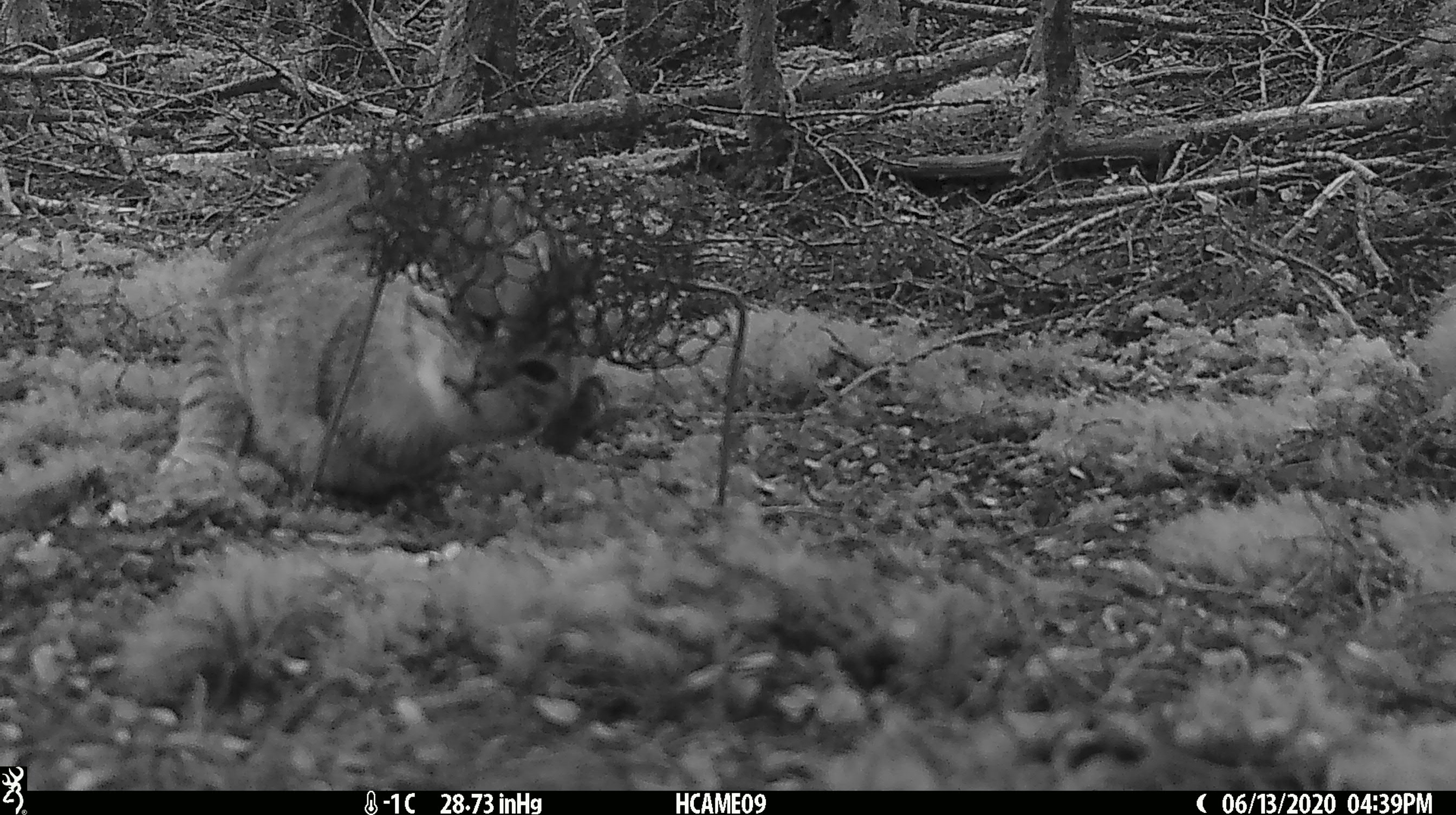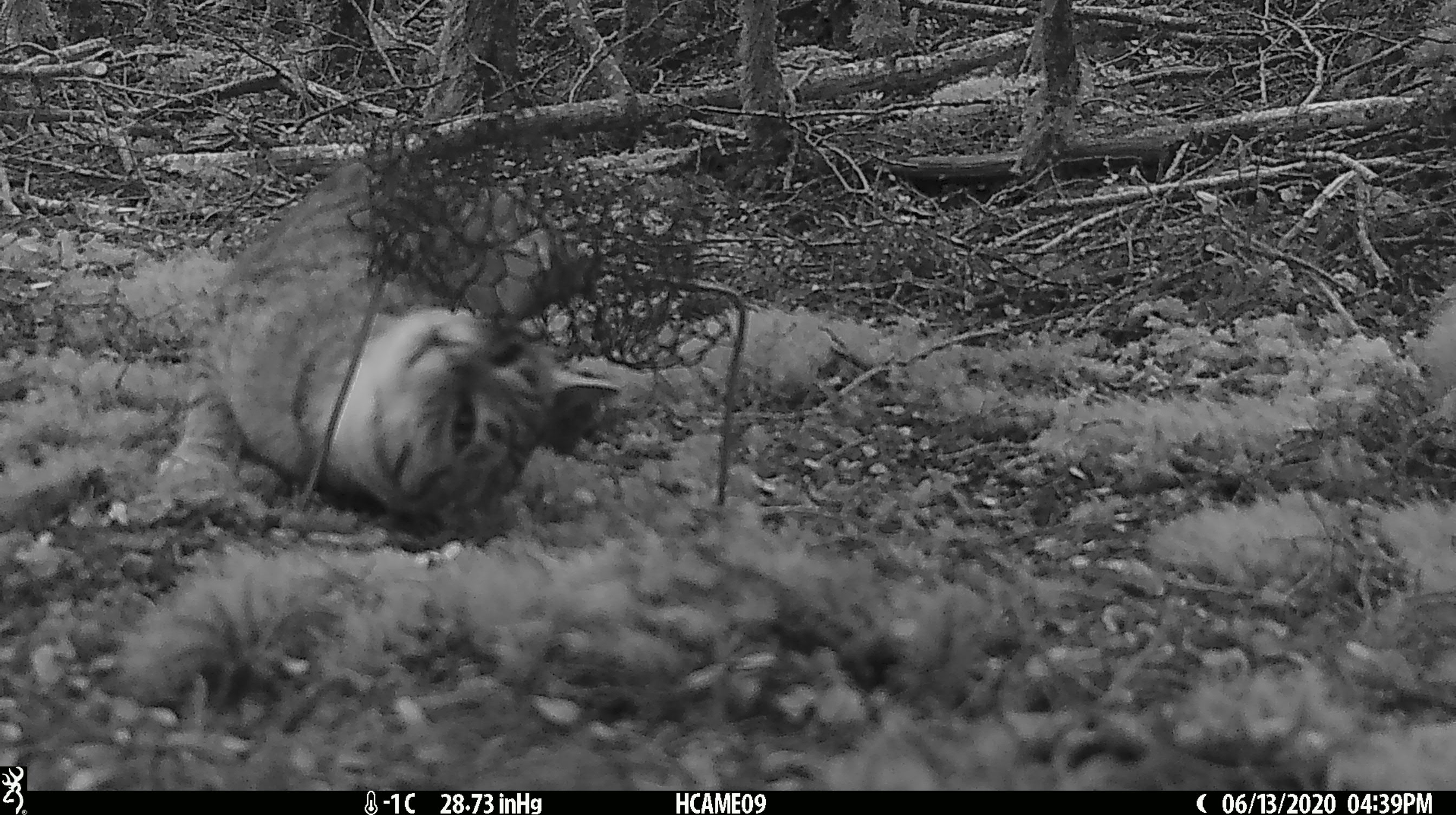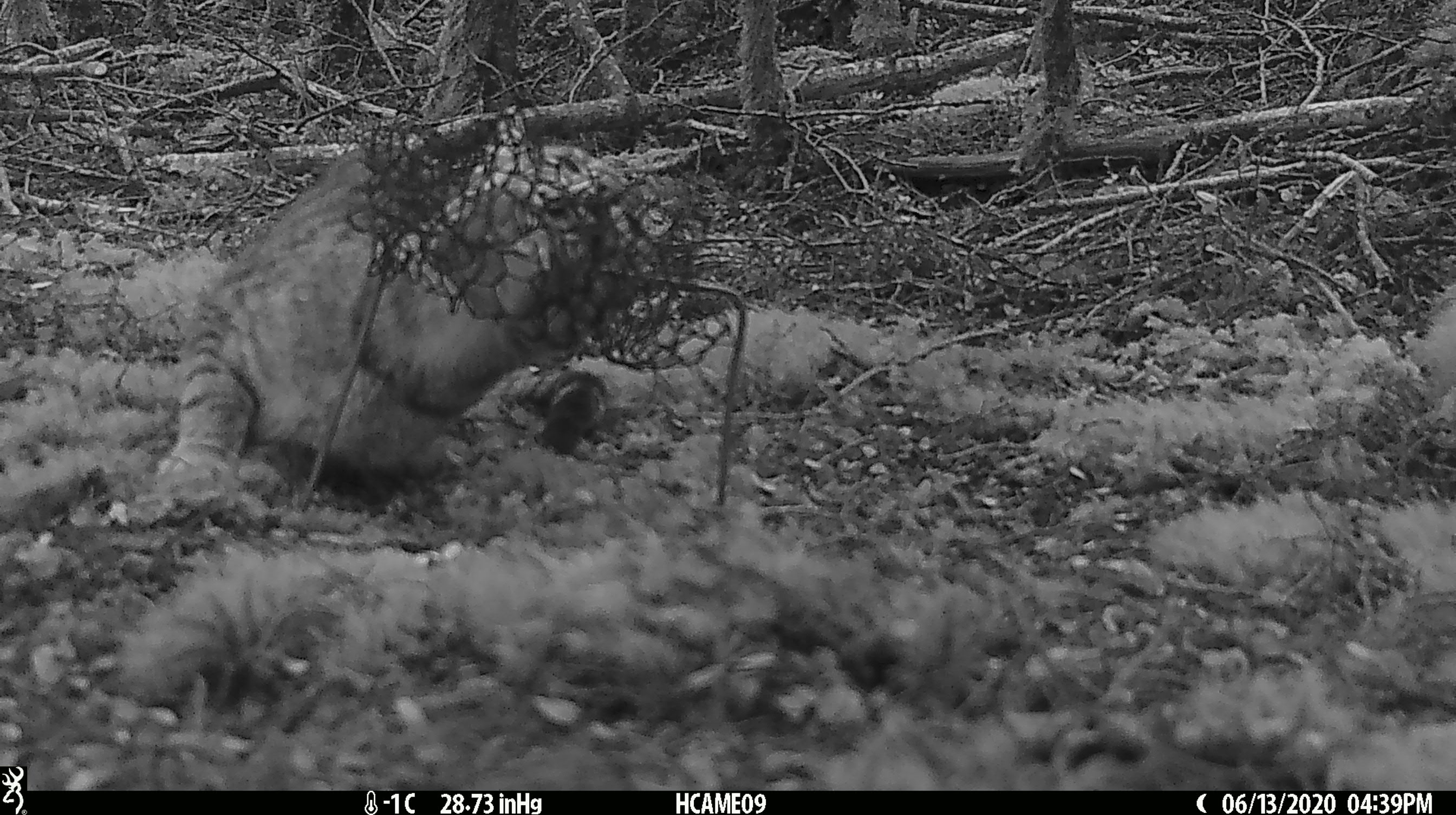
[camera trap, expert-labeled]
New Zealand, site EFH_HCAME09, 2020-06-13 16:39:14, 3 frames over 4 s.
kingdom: Animalia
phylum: Chordata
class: Mammalia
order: Carnivora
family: Felidae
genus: Felis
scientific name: Felis catus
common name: domestic cat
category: cat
Cat (domestic cat) (Felis catus).